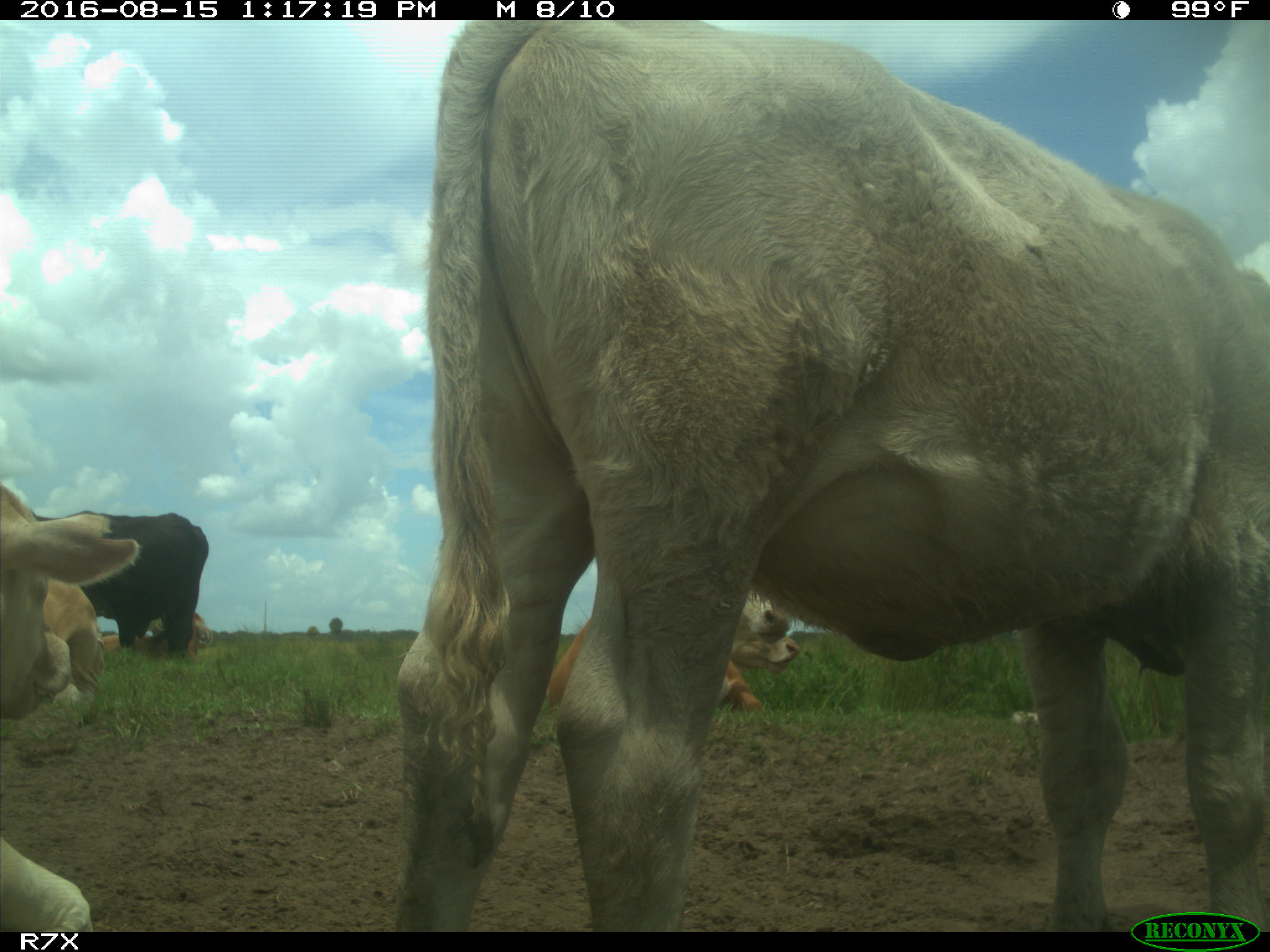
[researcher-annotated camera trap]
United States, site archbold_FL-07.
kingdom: Animalia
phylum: Chordata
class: Mammalia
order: Artiodactyla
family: Bovidae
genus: Bos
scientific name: Bos taurus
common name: domestic cow